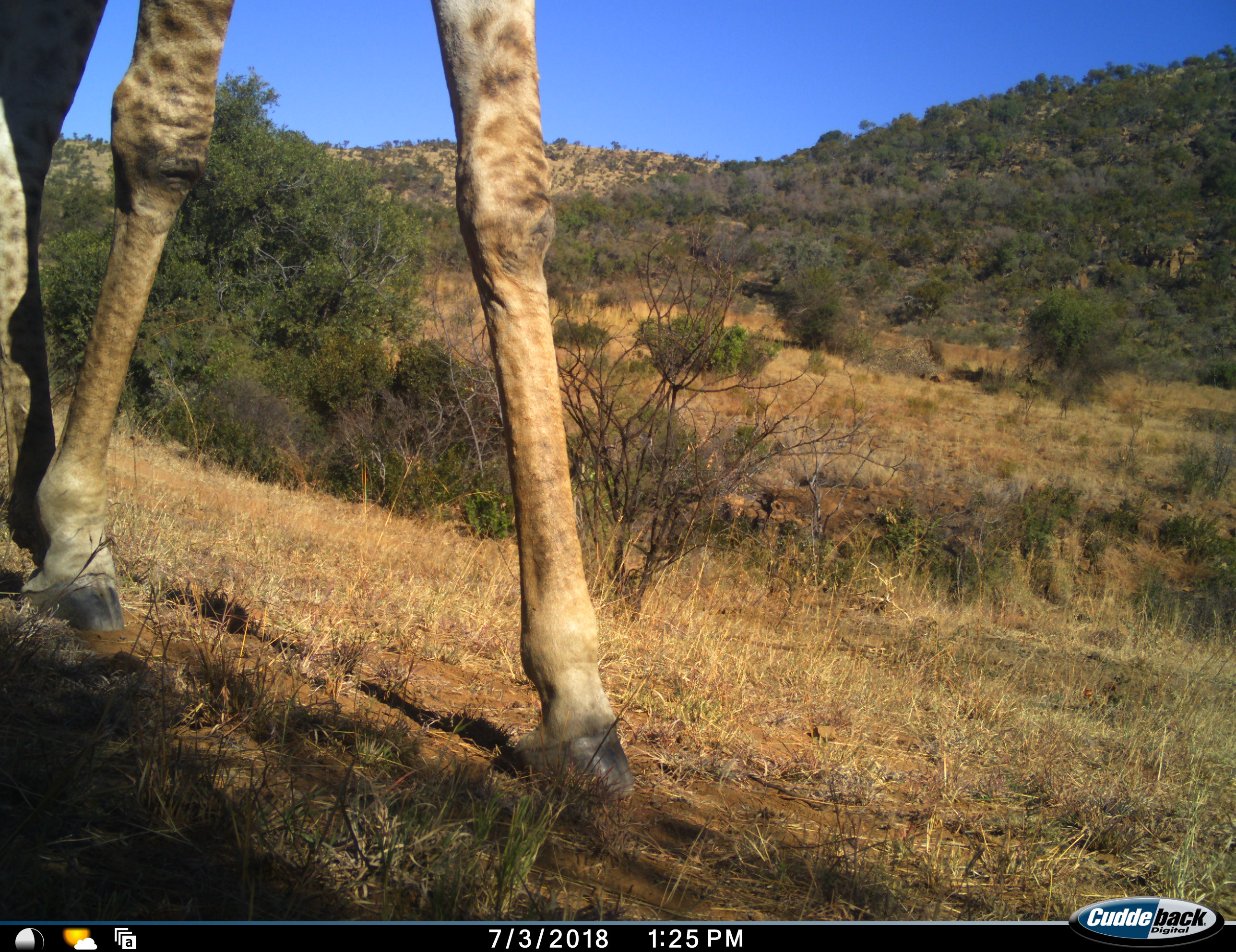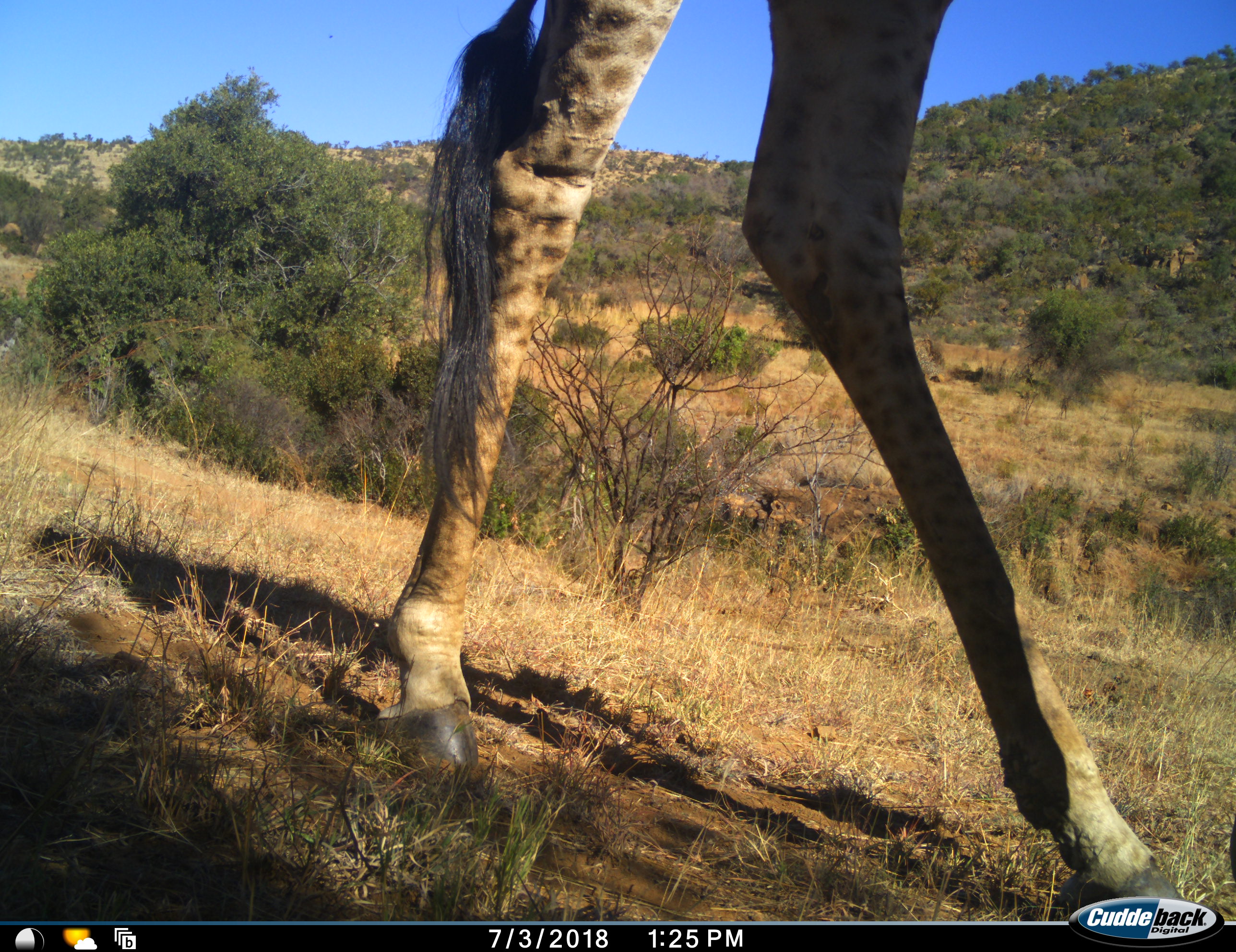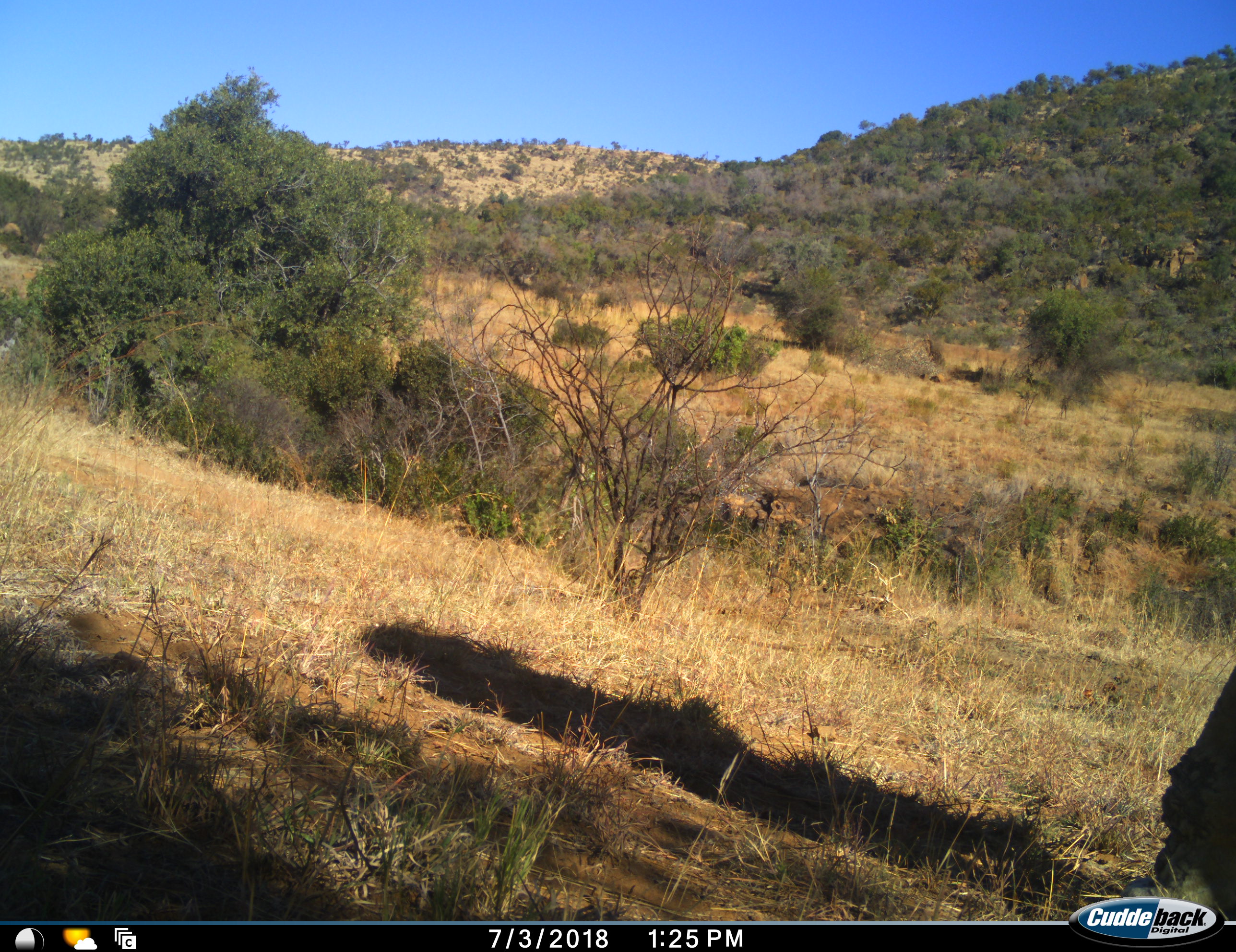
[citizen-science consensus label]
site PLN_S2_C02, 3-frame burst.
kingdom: Animalia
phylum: Chordata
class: Mammalia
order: Artiodactyla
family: Giraffidae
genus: Giraffa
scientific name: Giraffa camelopardalis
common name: giraffe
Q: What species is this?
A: Giraffe (Giraffa camelopardalis).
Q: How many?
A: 1.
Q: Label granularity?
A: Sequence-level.